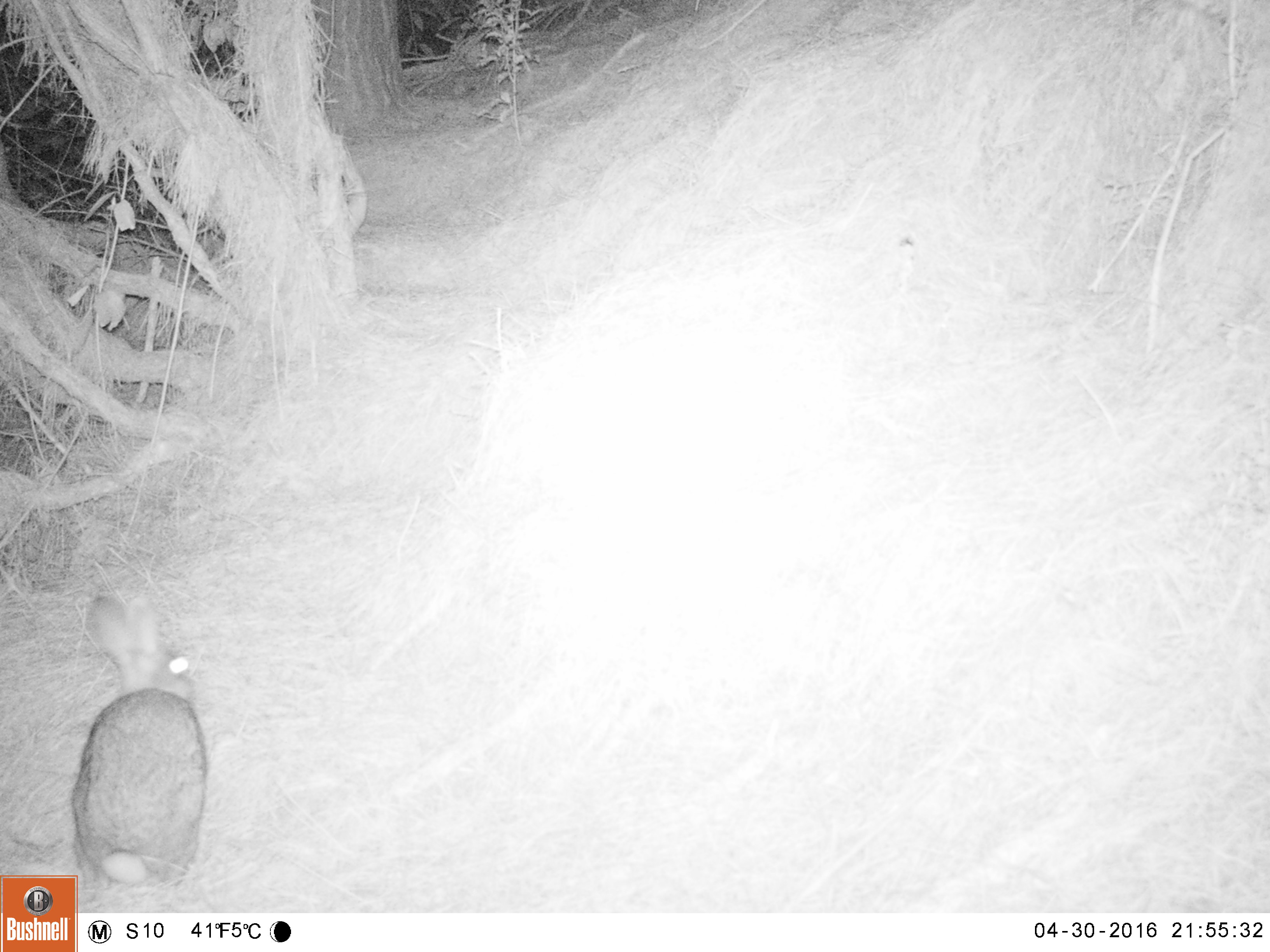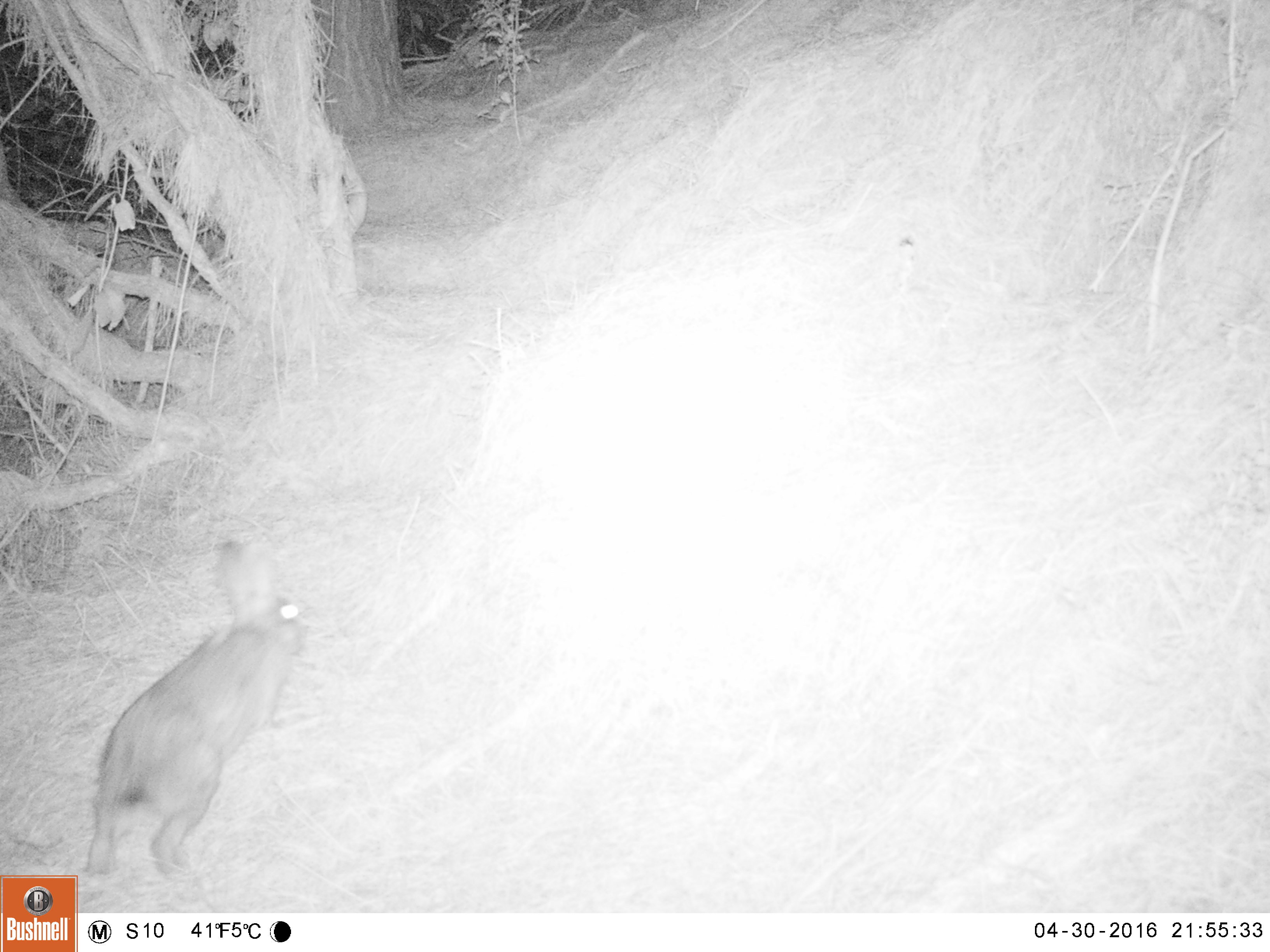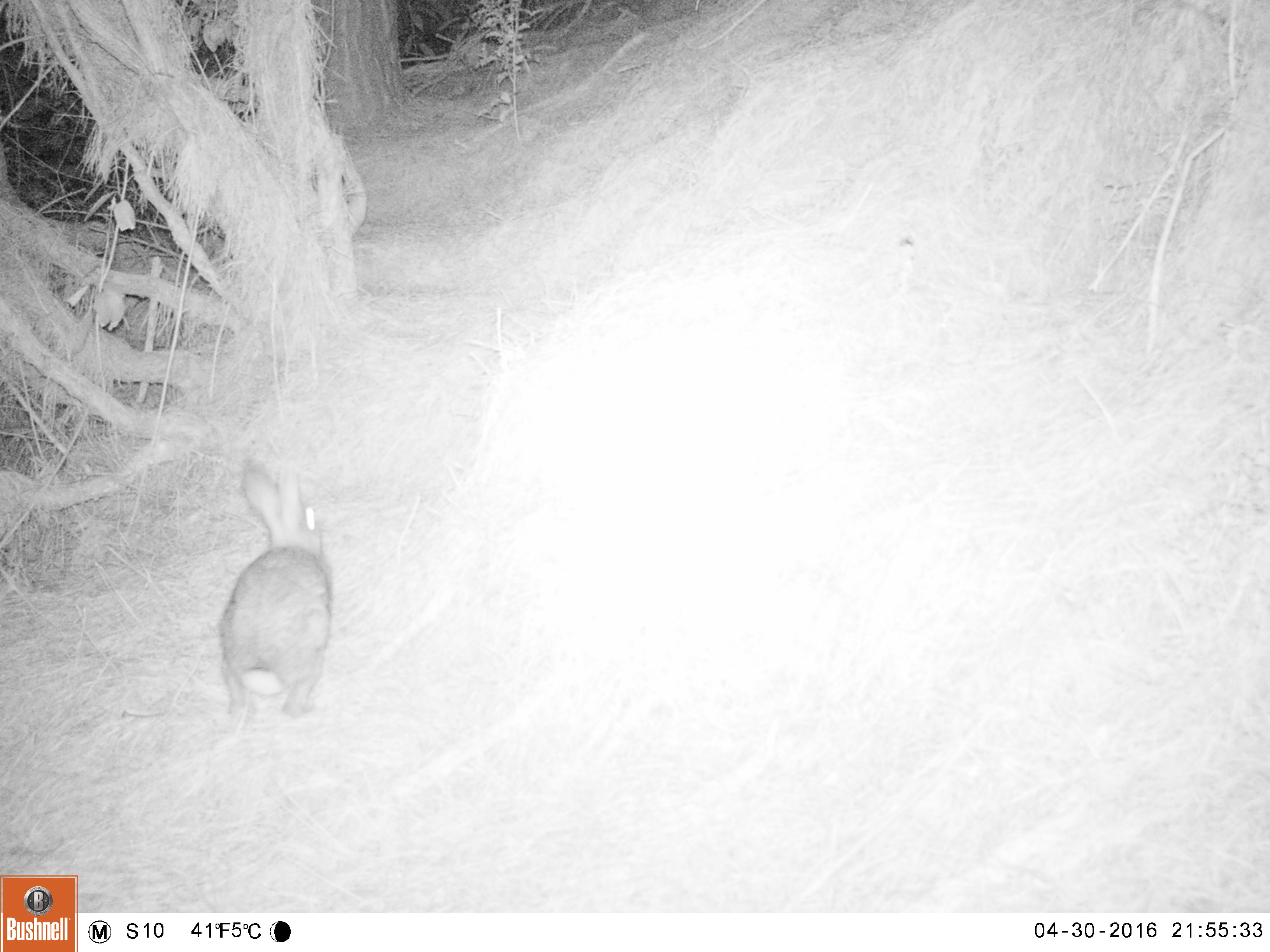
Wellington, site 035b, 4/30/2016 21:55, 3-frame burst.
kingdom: Animalia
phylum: Chordata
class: Mammalia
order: Lagomorpha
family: Leporidae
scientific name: Leporidae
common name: rabbit